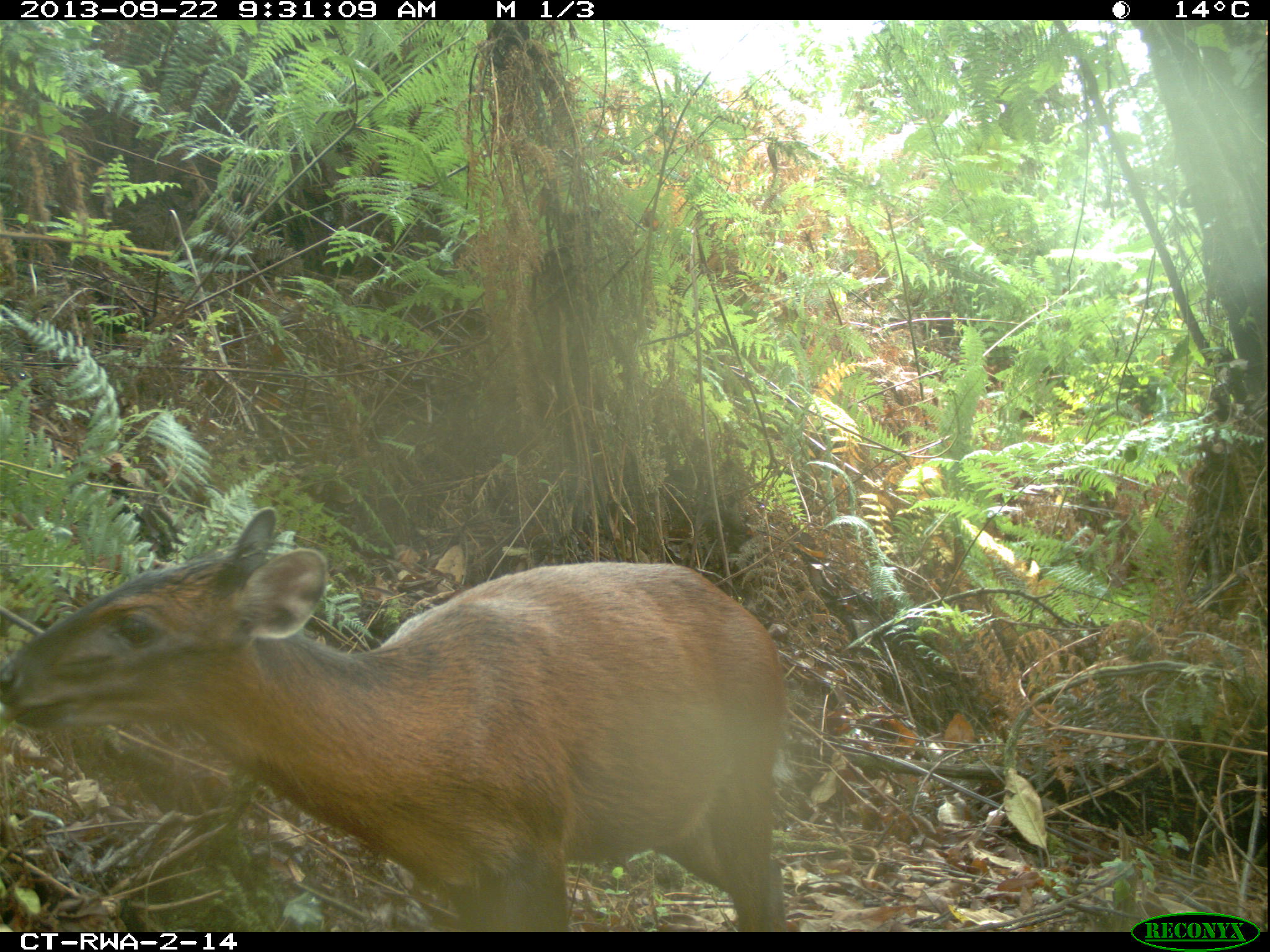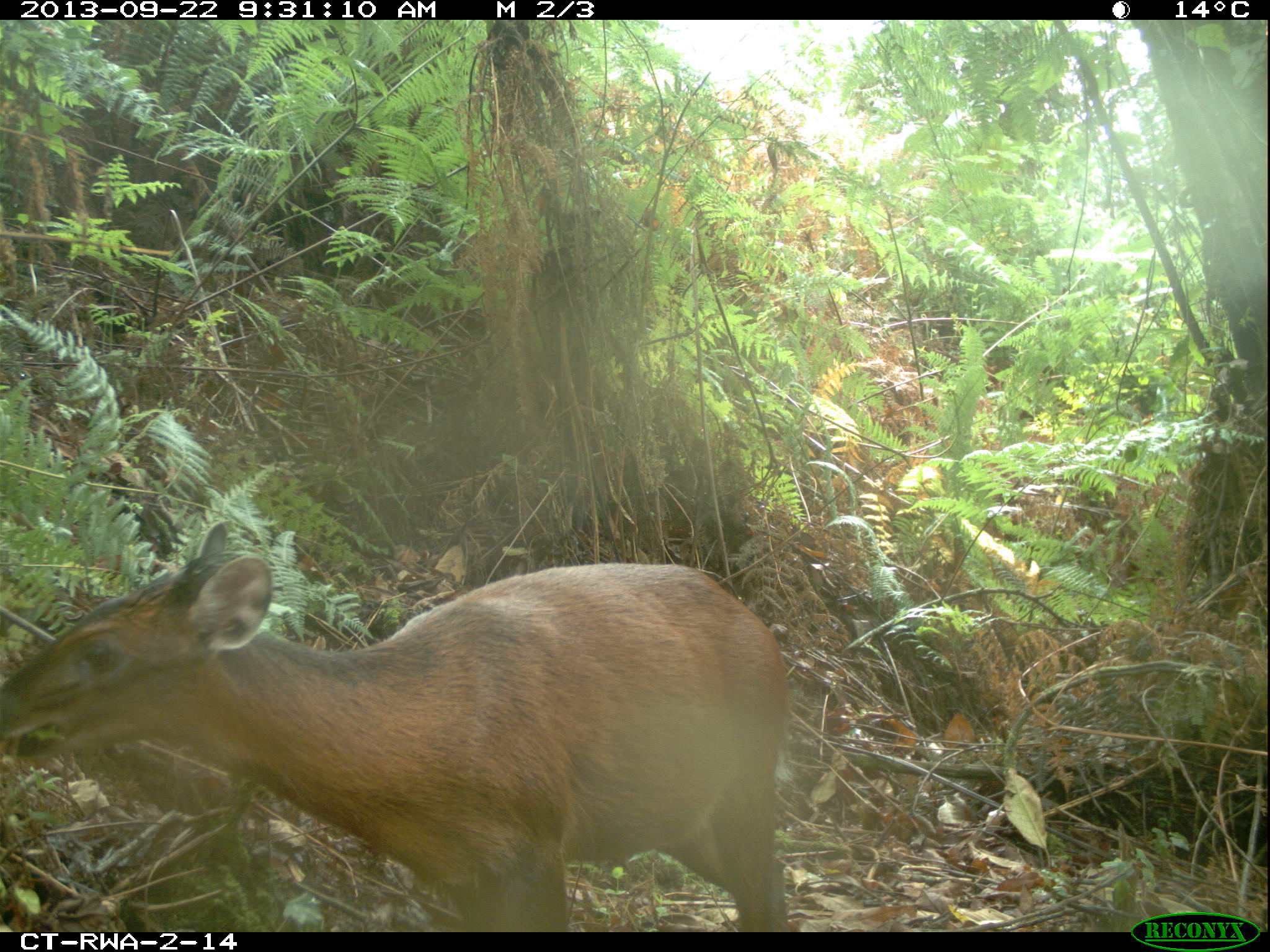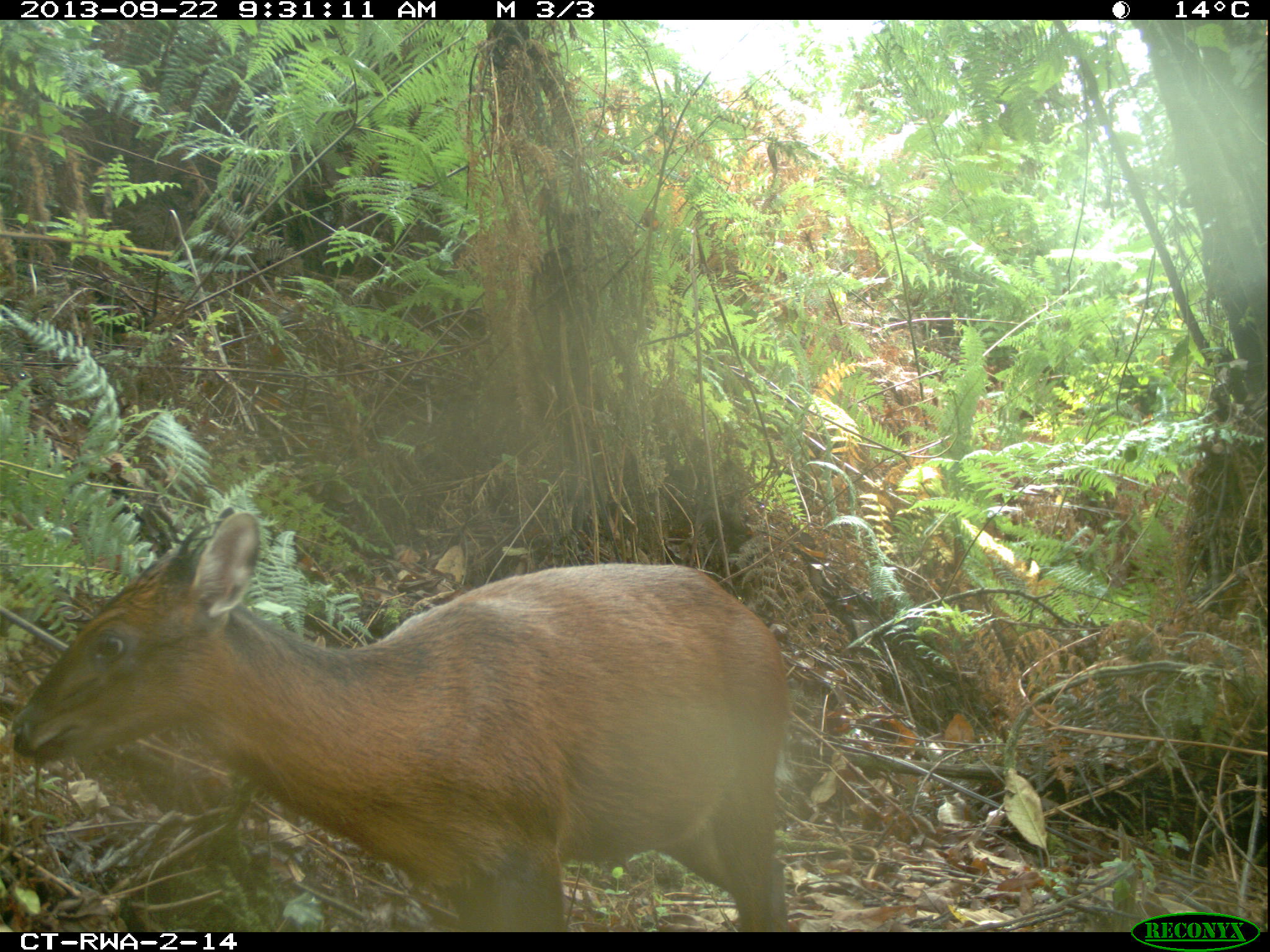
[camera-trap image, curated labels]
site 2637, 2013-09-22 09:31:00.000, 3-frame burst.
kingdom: Animalia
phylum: Chordata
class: Mammalia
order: Artiodactyla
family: Bovidae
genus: Cephalophus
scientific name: Cephalophus nigrifrons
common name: black-fronted duiker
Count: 1.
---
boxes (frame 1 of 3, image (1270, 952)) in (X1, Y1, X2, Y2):
cephalophus nigrifrons: (0, 507, 787, 932)